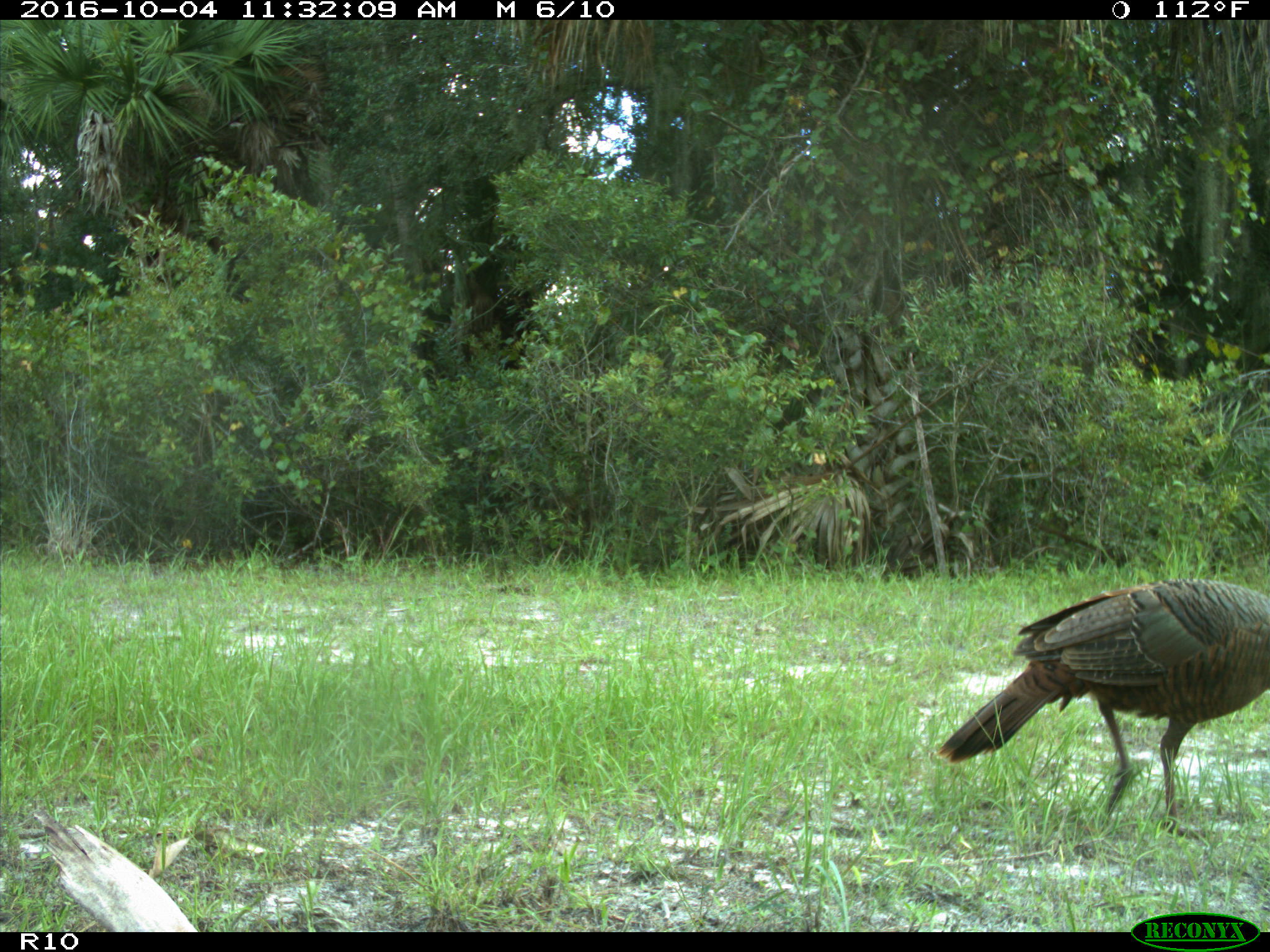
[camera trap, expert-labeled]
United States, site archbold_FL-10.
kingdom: Animalia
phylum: Chordata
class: Aves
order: Galliformes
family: Phasianidae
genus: Meleagris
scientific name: Meleagris gallopavo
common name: wild turkey